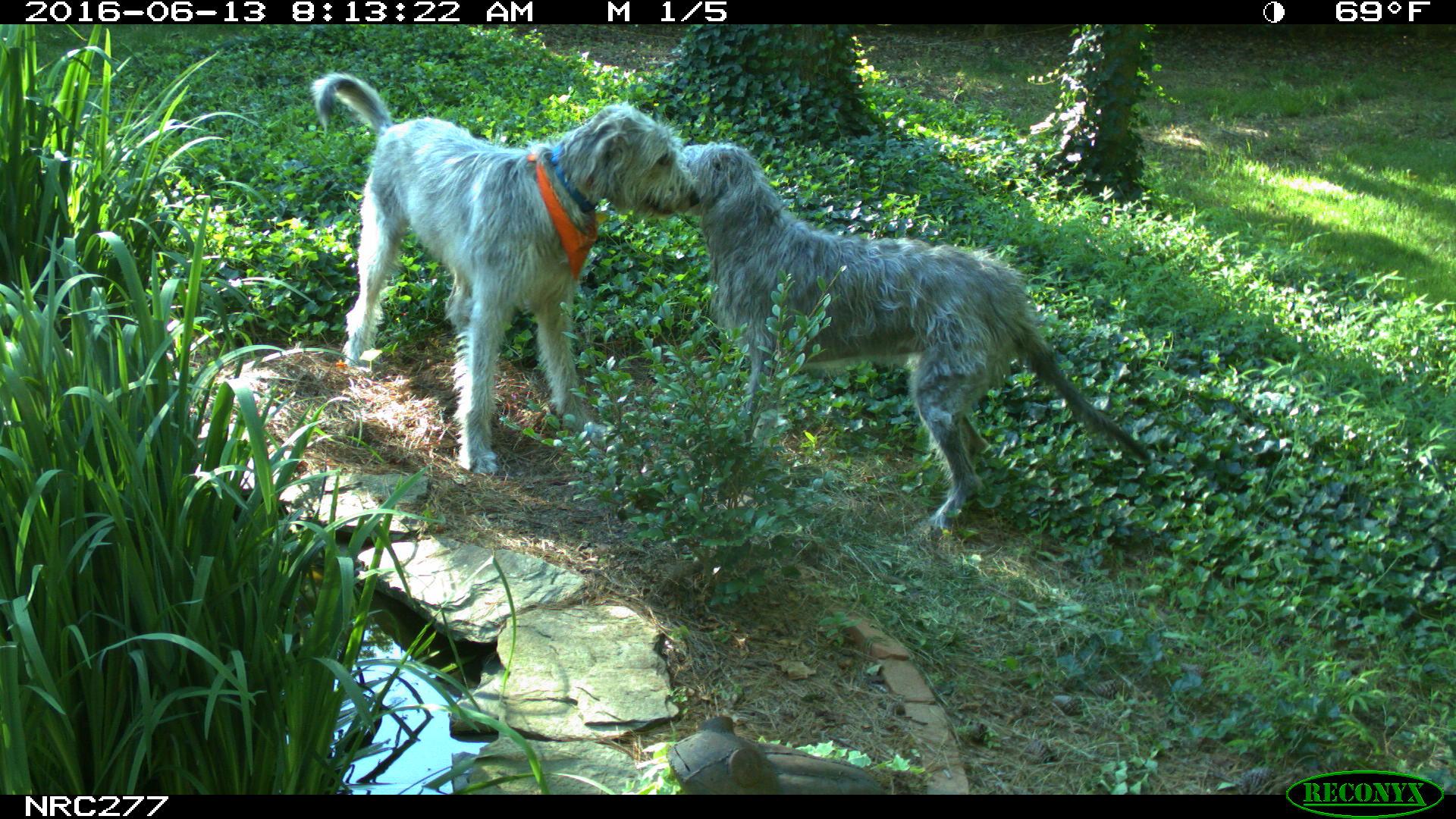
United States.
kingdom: Animalia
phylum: Chordata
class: Mammalia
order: Carnivora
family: Canidae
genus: Canis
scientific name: Canis familiaris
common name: domestic dog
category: Dog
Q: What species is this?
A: Dog (domestic dog) (Canis familiaris).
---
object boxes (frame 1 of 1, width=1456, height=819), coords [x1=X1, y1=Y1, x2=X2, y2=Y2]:
Dog: [x1=671, y1=122, x2=1167, y2=544]; [x1=304, y1=70, x2=699, y2=452]